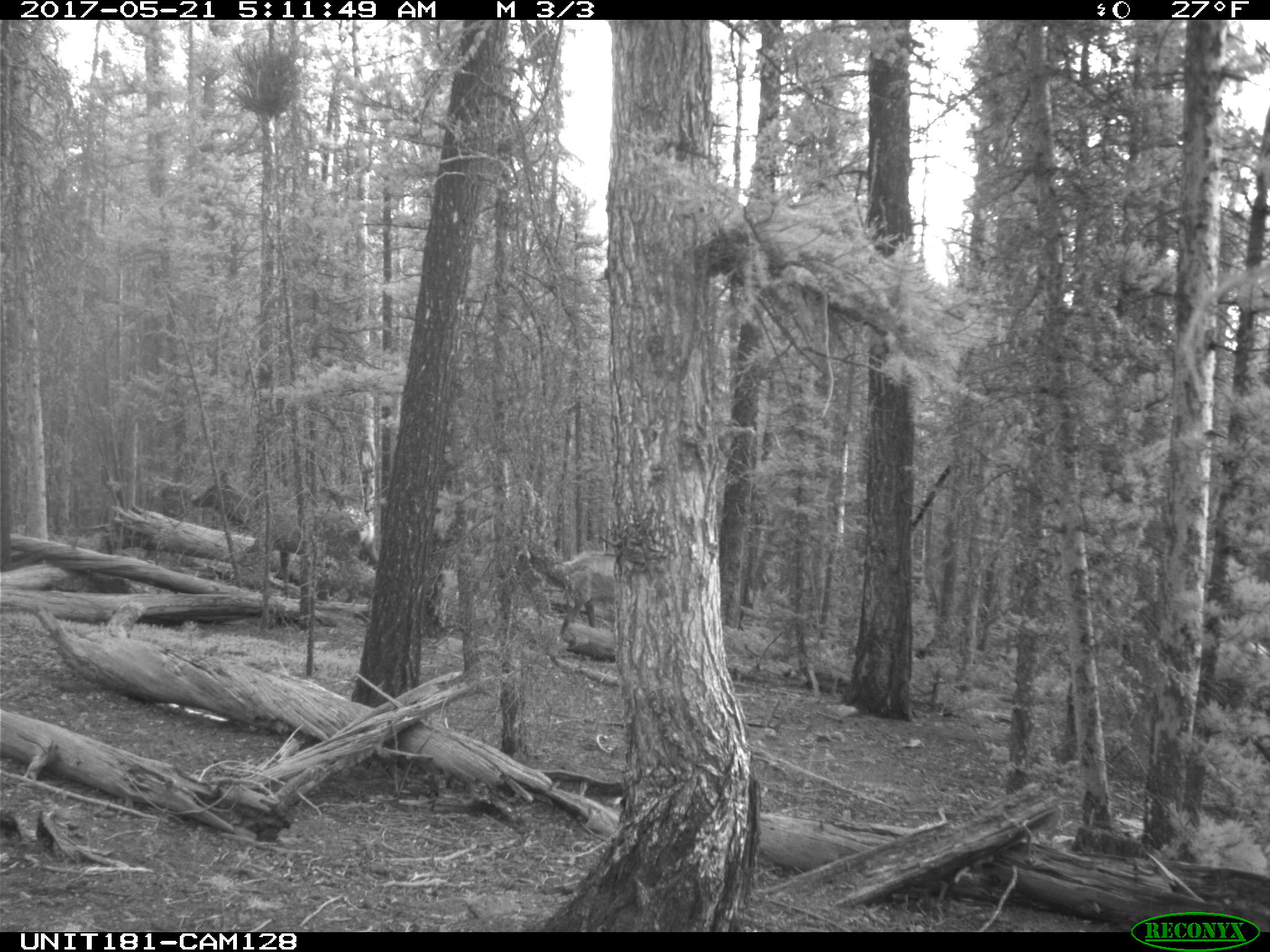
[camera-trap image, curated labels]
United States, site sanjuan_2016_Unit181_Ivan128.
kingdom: Animalia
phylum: Chordata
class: Mammalia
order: Artiodactyla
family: Cervidae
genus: Cervus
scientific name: Cervus elaphus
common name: red deer